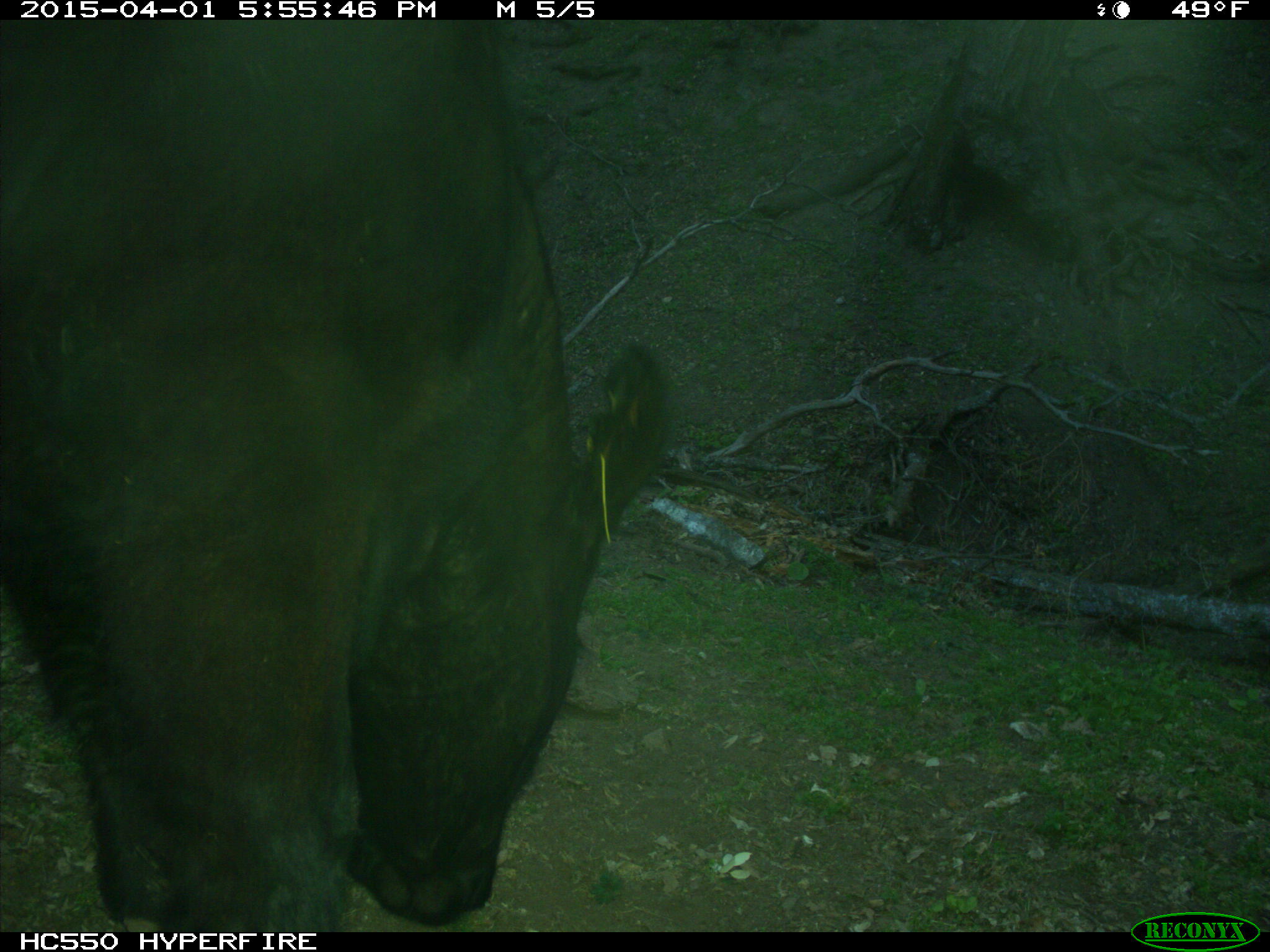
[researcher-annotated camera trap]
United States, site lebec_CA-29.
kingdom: Animalia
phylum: Chordata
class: Mammalia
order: Artiodactyla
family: Bovidae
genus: Bos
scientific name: Bos taurus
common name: domestic cow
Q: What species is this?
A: Bos taurus (domestic cow).